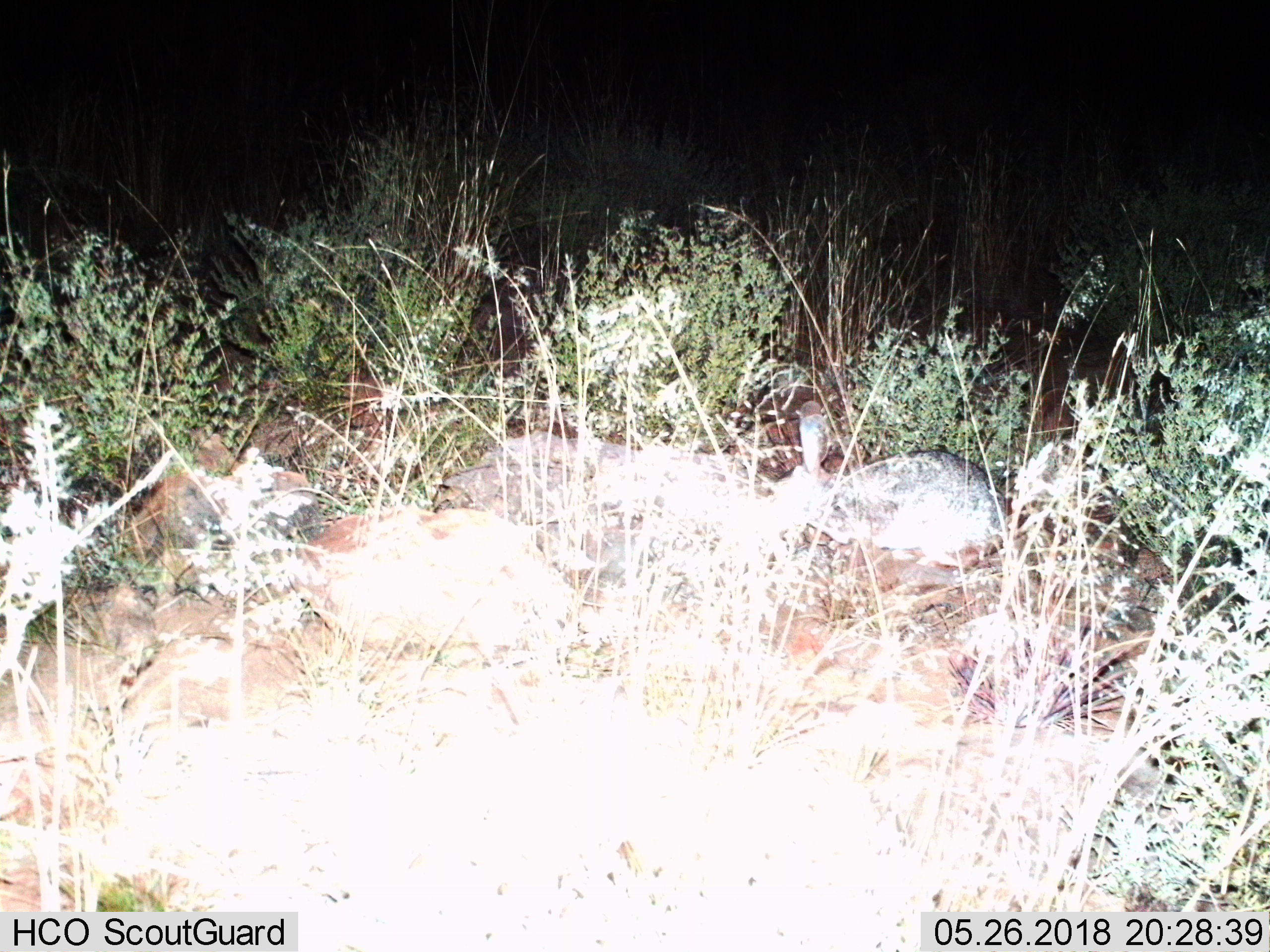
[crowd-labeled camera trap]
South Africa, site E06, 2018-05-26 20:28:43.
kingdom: Animalia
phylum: Chordata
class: Mammalia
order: Lagomorpha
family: Leporidae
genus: Lepus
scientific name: Lepus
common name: hare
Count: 1.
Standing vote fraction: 33%.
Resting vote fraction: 33%.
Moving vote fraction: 0%.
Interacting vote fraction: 0%.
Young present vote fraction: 0%.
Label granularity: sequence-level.